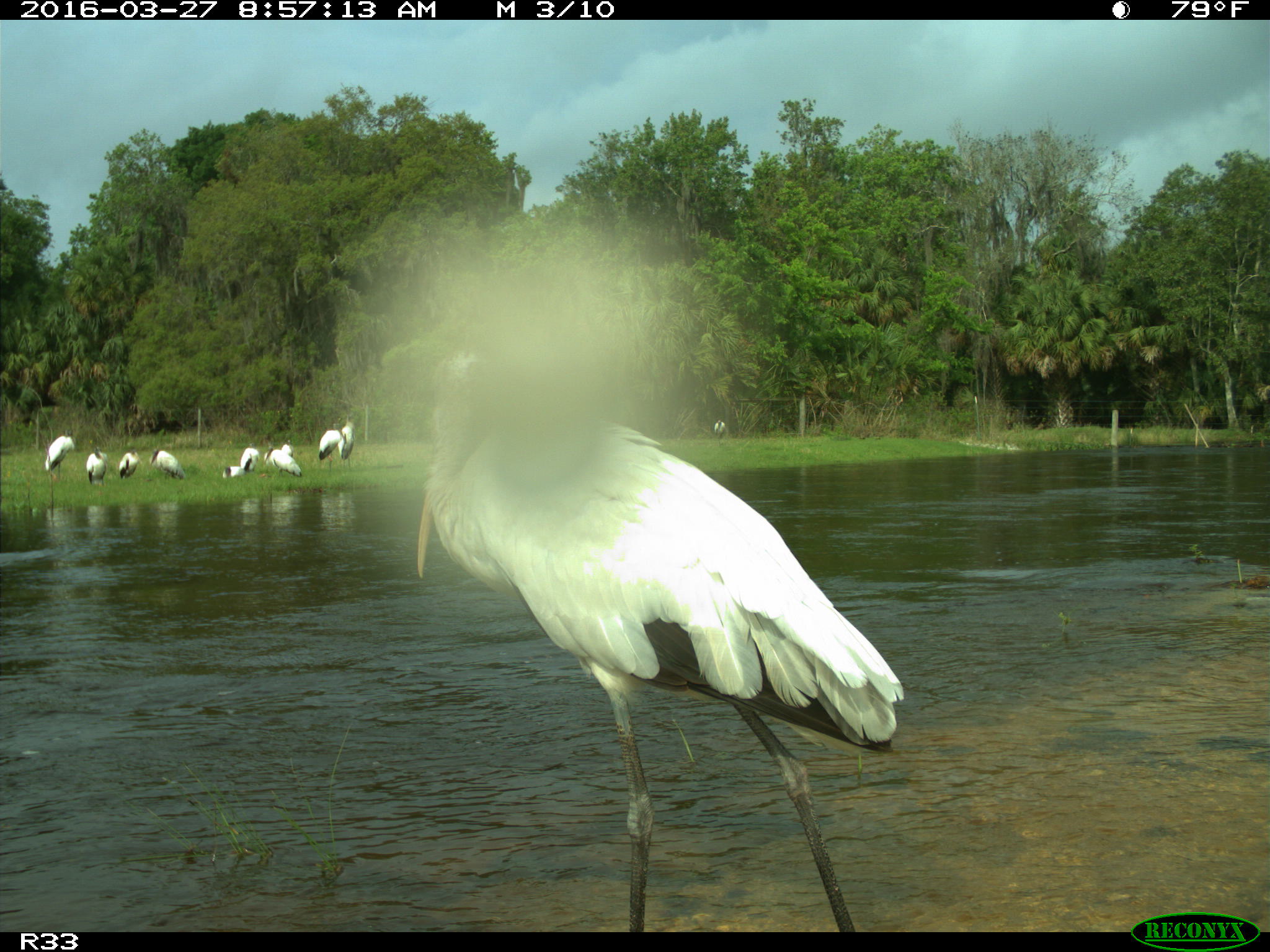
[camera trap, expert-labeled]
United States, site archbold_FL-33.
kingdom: Animalia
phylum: Chordata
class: Aves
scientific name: Aves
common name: birds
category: unidentified bird